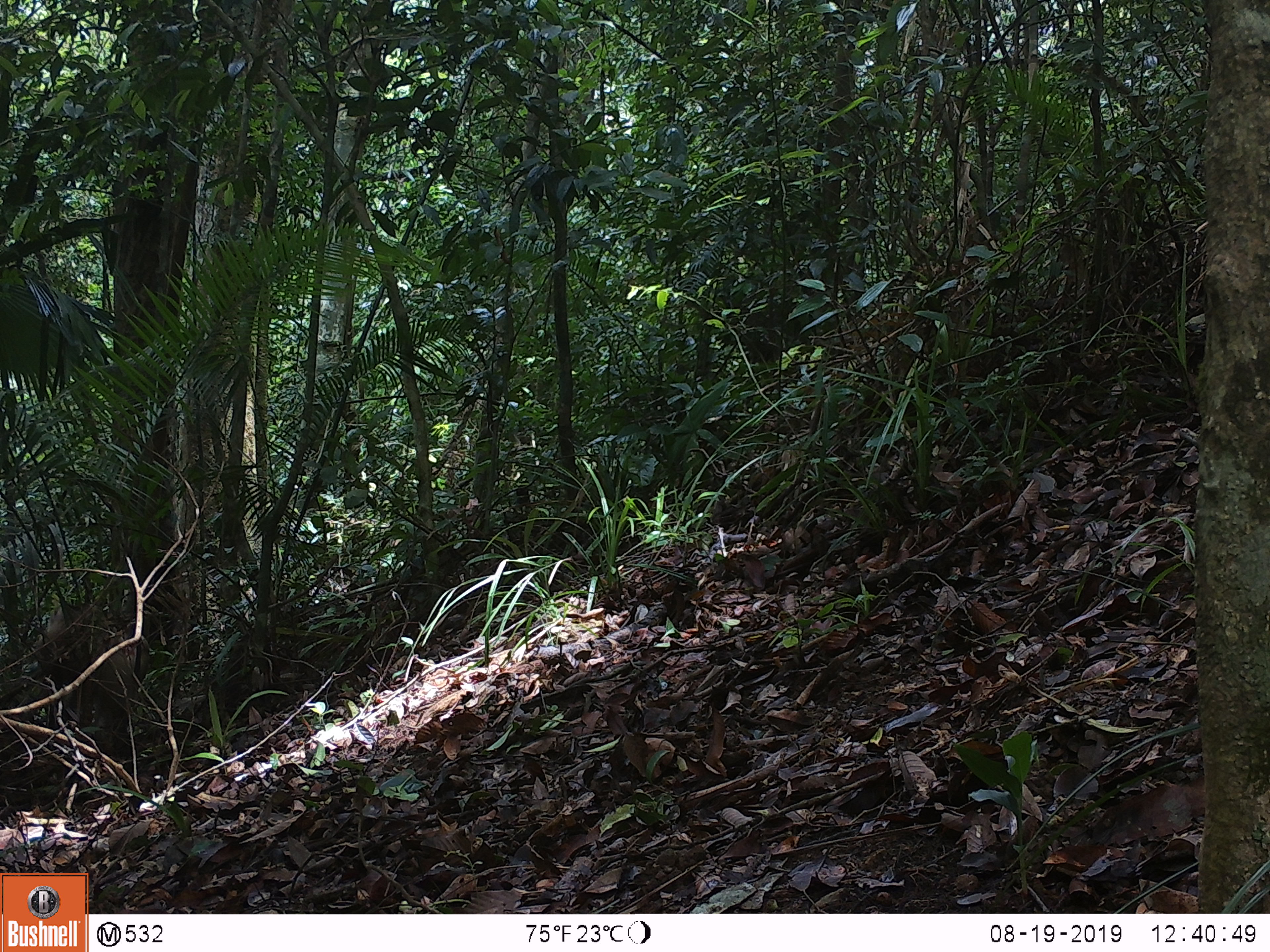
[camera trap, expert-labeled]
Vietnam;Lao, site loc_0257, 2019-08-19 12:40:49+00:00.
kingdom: Animalia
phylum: Chordata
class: Mammalia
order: Primates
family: Cercopithecidae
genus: Macaca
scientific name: Macaca nemestrina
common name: pig-tailed macaque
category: pig tailed macaque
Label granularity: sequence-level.